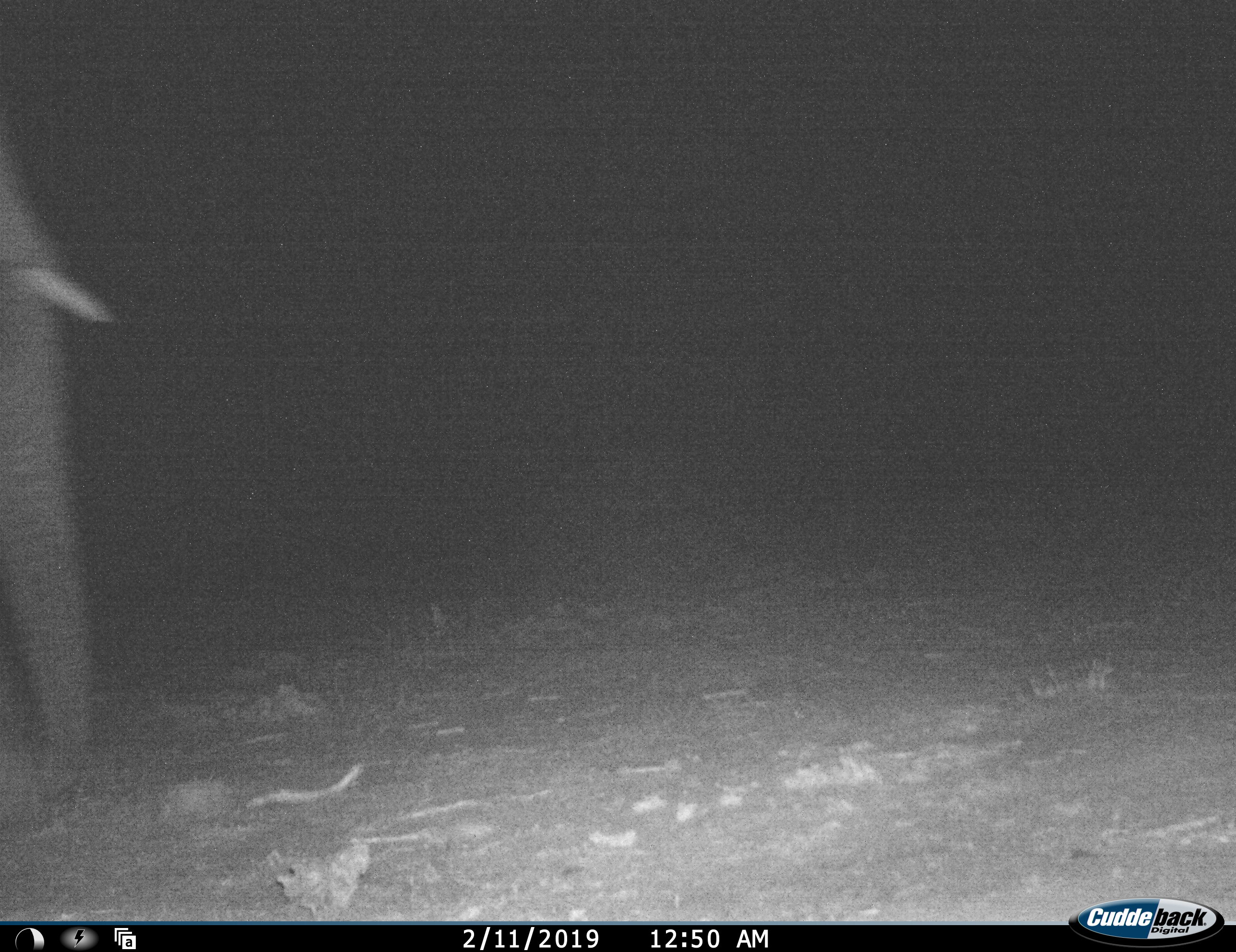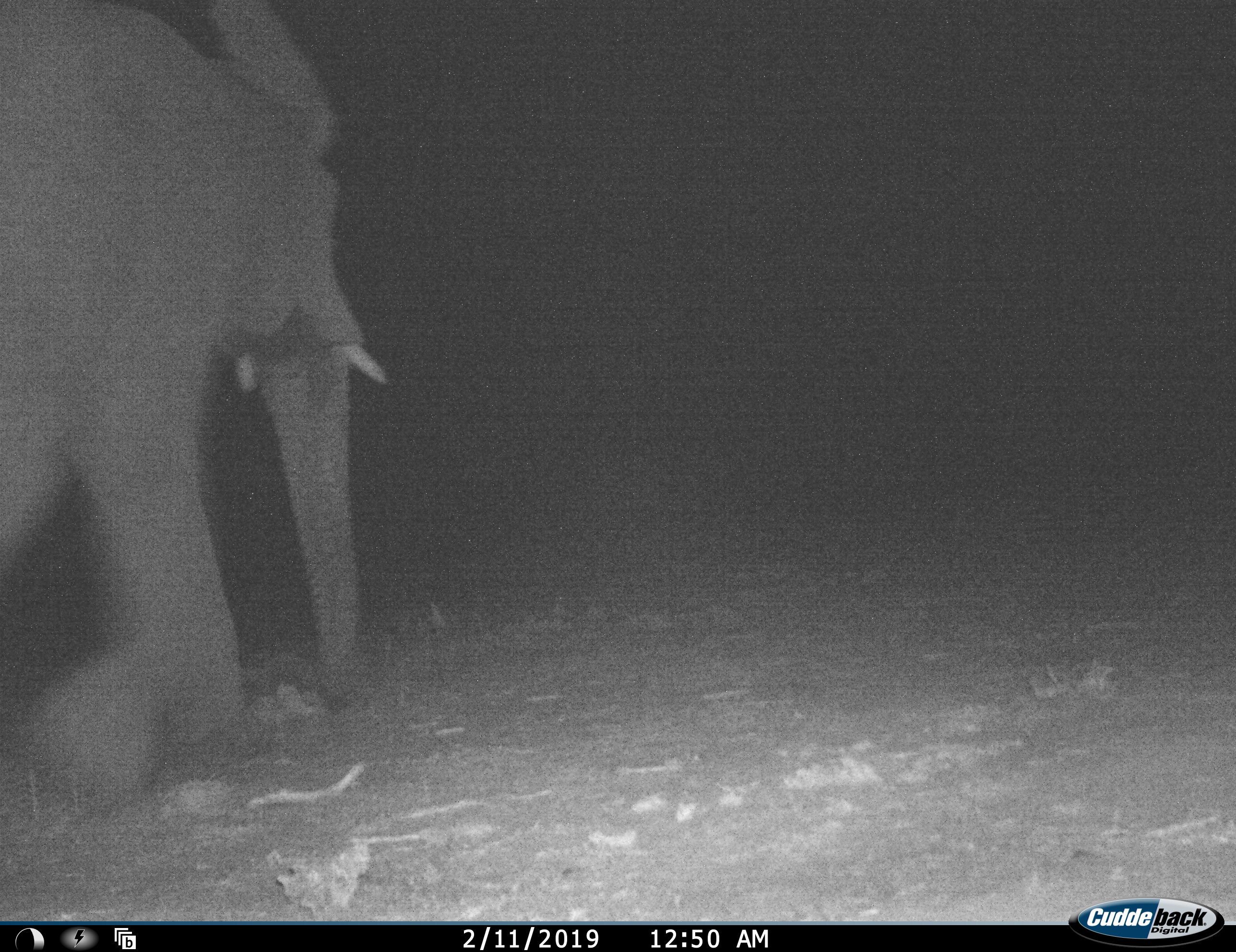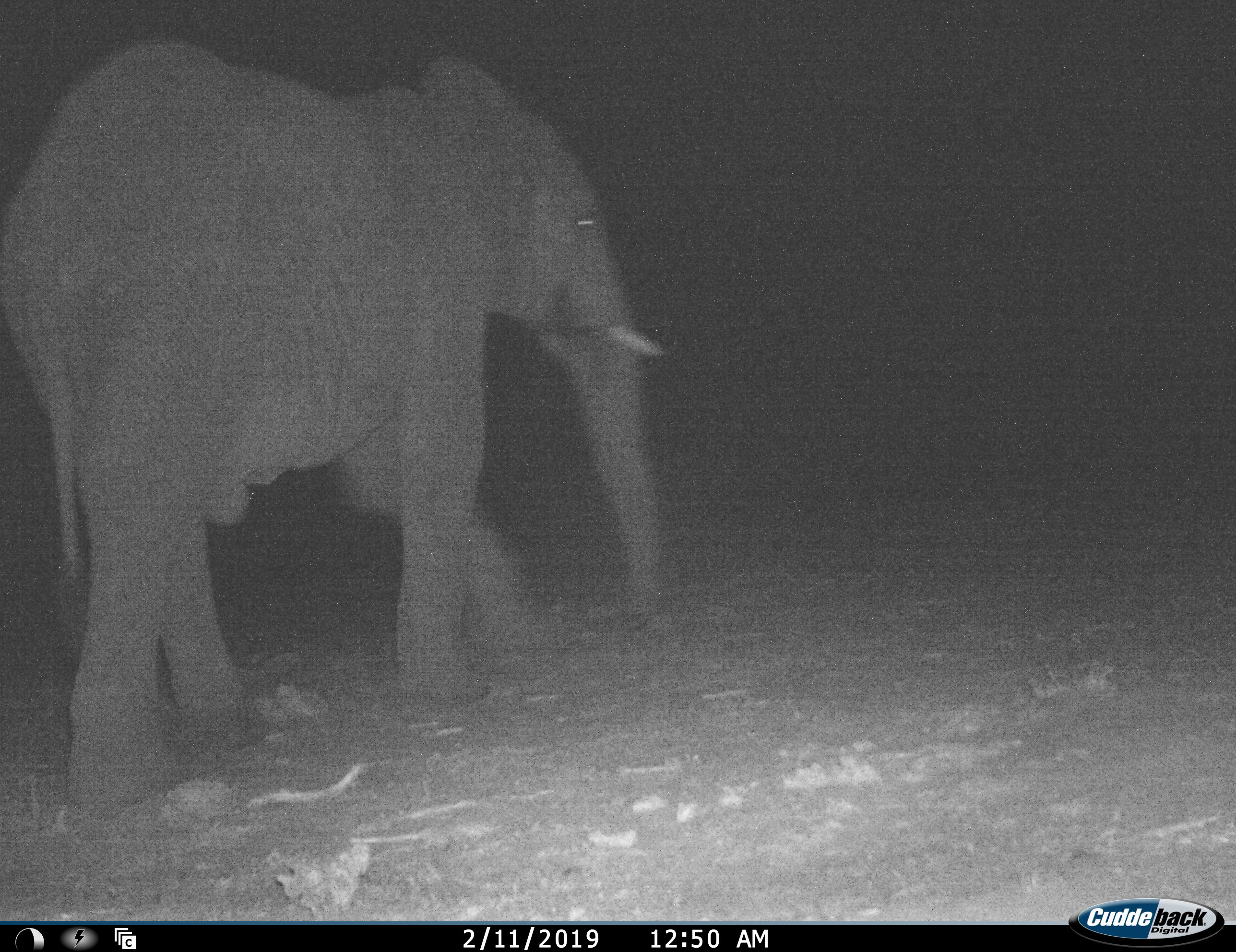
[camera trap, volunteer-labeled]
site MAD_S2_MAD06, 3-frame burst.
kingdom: Animalia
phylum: Chordata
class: Mammalia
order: Proboscidea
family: Elephantidae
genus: Loxodonta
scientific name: Loxodonta africana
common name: african bush elephant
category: elephant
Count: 1.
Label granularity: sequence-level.